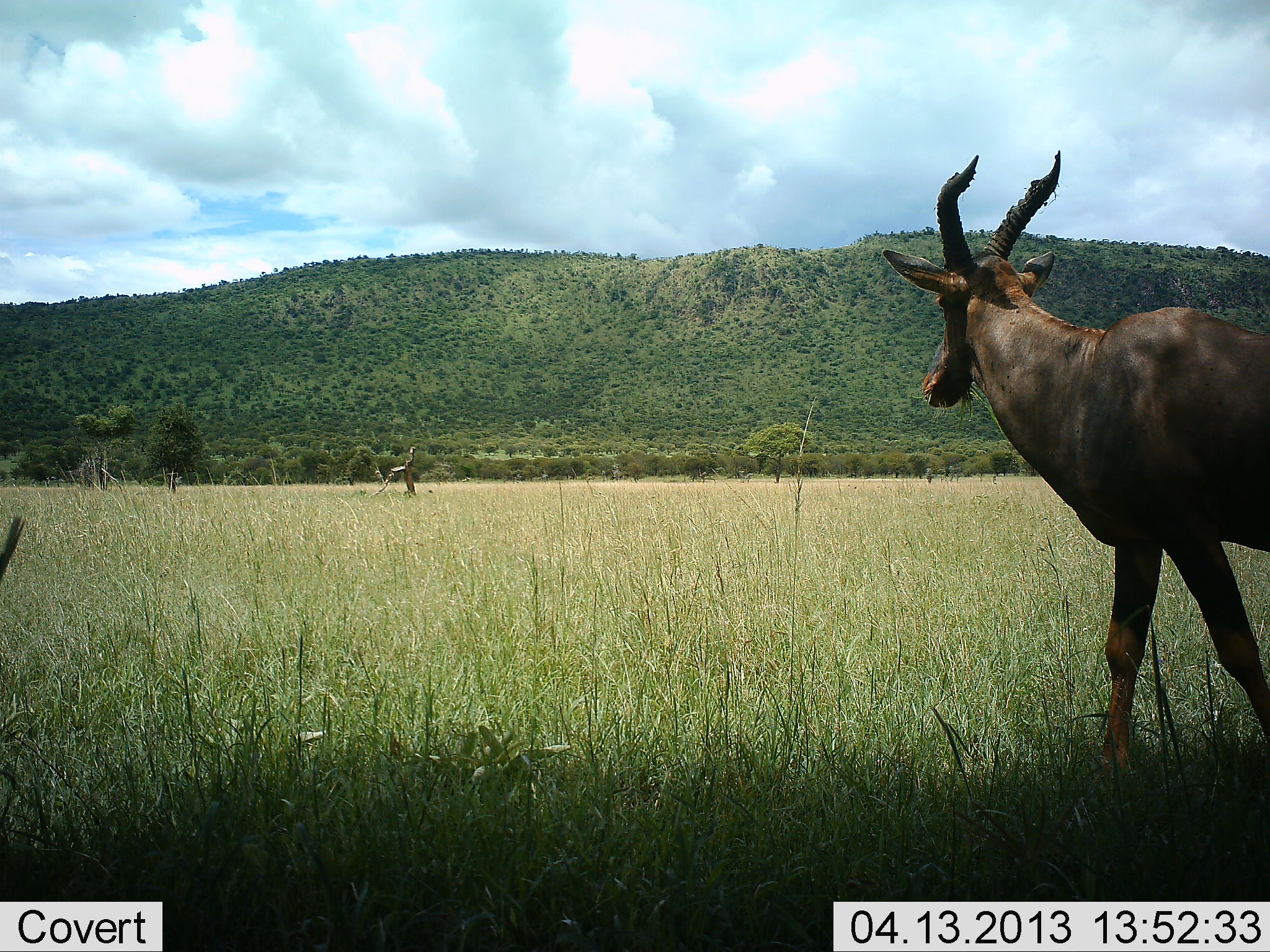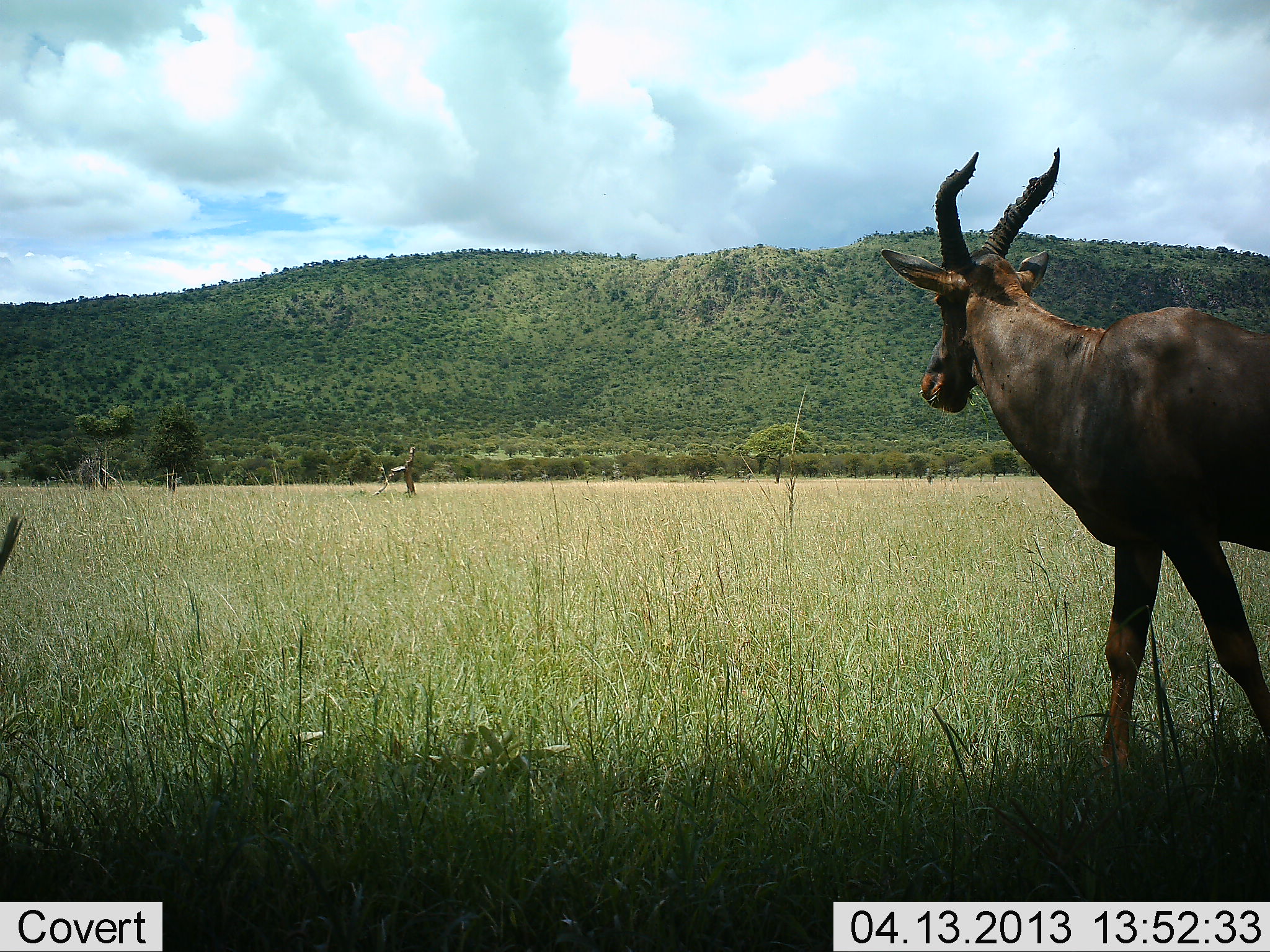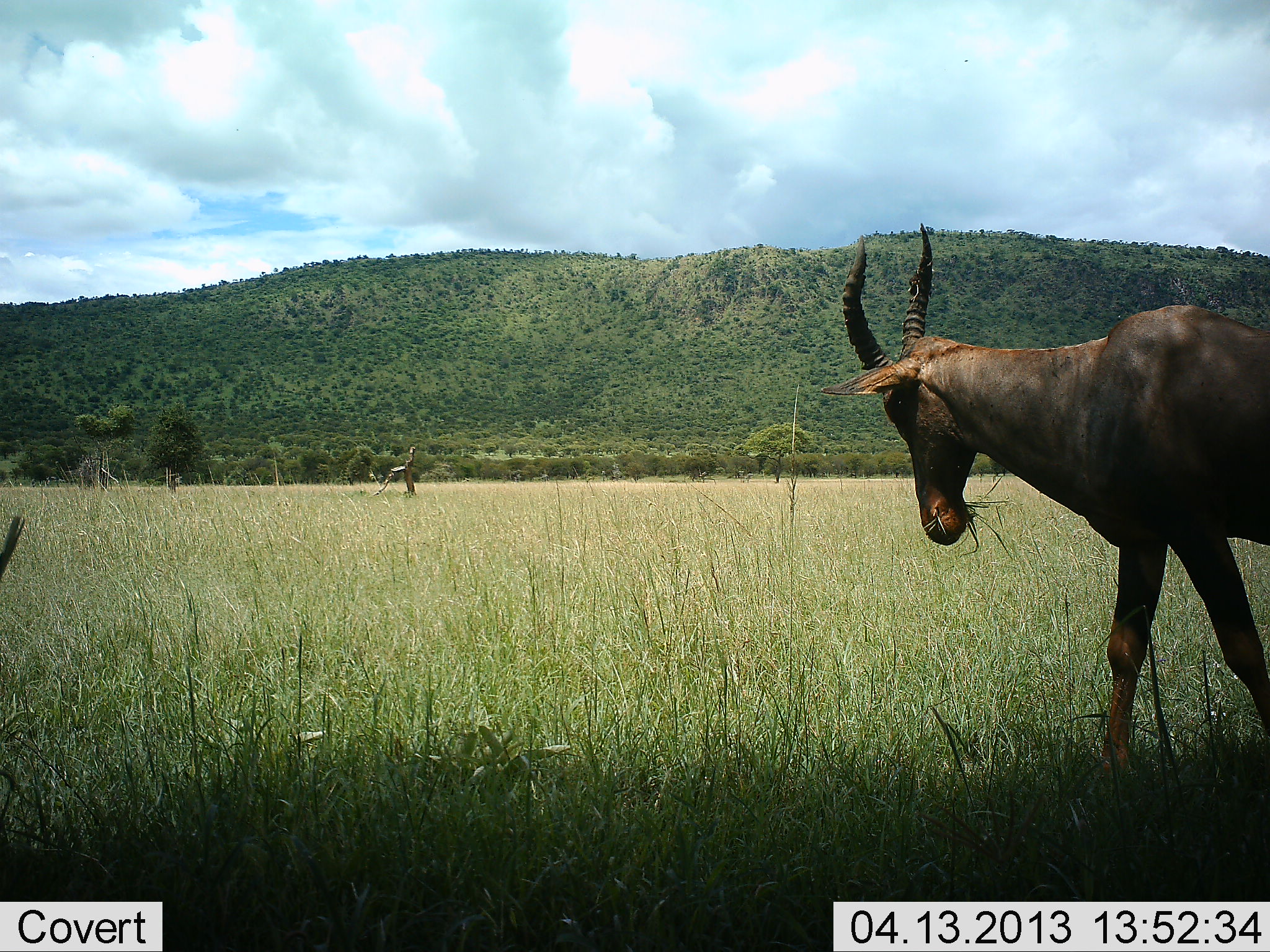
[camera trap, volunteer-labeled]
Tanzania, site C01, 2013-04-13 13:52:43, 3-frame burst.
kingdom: Animalia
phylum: Chordata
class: Mammalia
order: Artiodactyla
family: Bovidae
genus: Damaliscus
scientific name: Damaliscus lunatus jimela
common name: topi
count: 1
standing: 55%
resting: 0%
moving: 5%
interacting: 0%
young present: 0%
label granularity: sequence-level